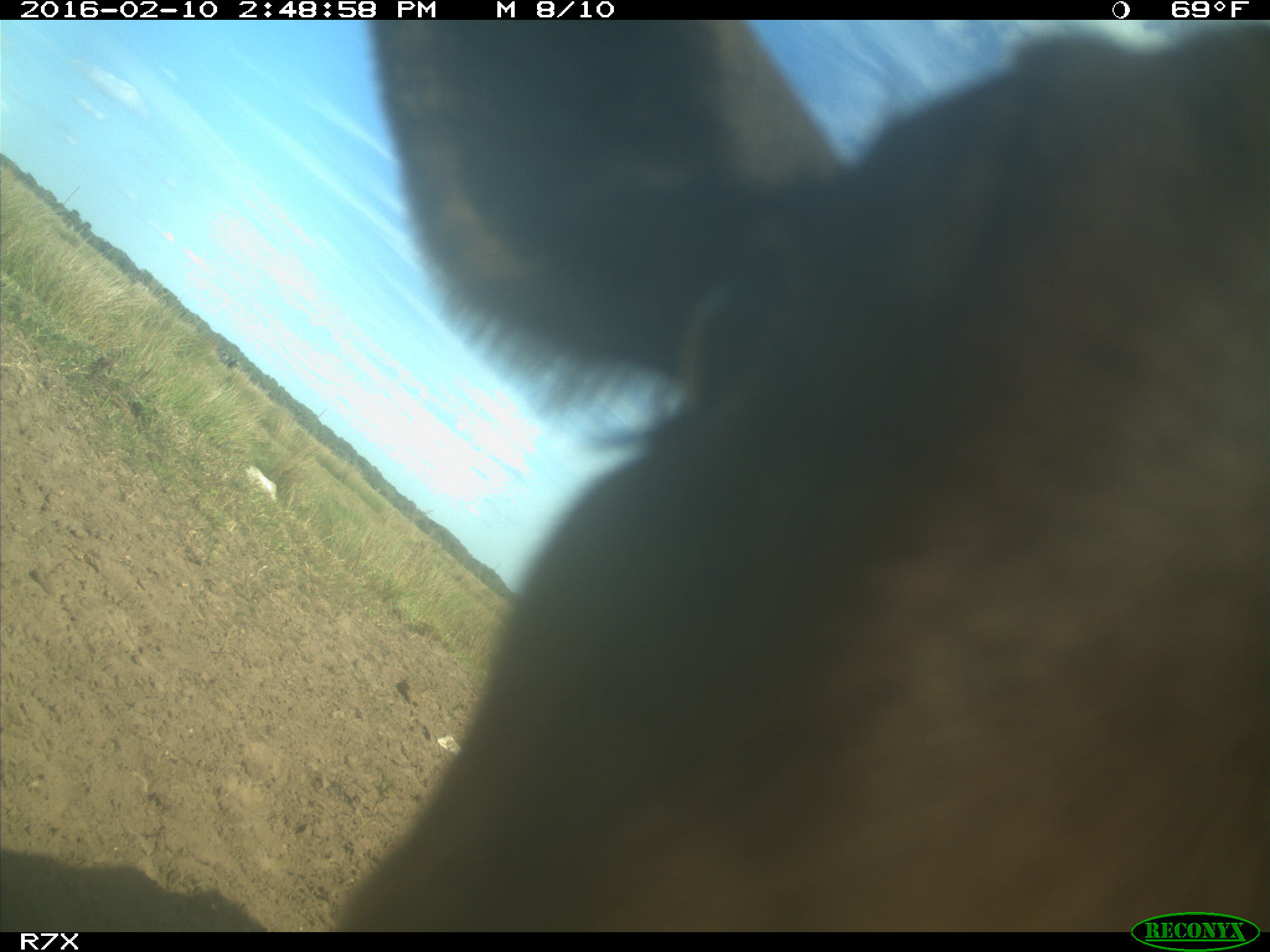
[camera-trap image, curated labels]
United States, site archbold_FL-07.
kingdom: Animalia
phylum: Chordata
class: Mammalia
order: Artiodactyla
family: Bovidae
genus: Bos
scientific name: Bos taurus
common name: domestic cow